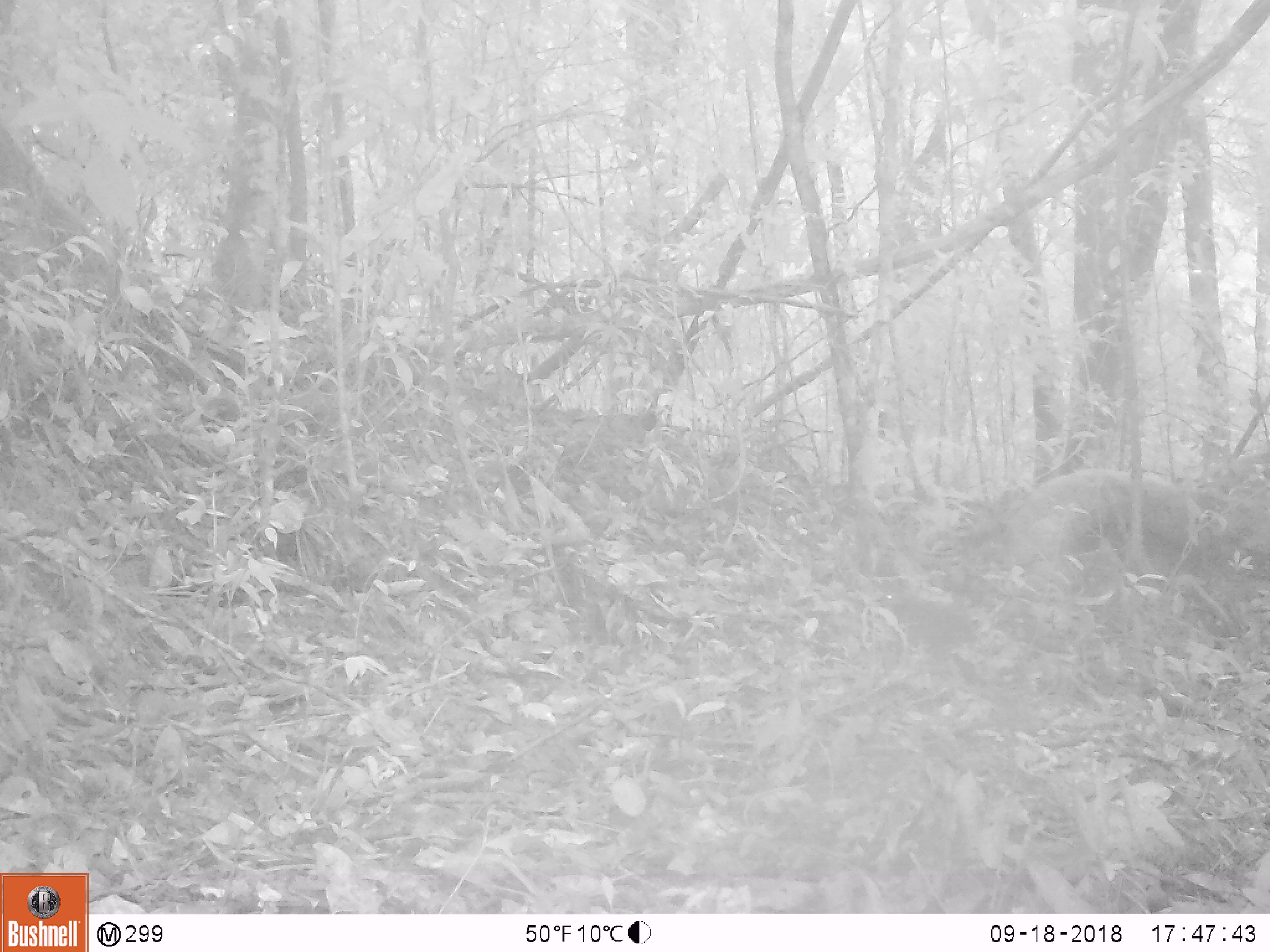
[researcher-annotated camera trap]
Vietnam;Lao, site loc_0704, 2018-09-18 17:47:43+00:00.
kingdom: Animalia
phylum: Chordata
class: Aves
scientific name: Aves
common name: bird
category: unidentified bird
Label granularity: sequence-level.